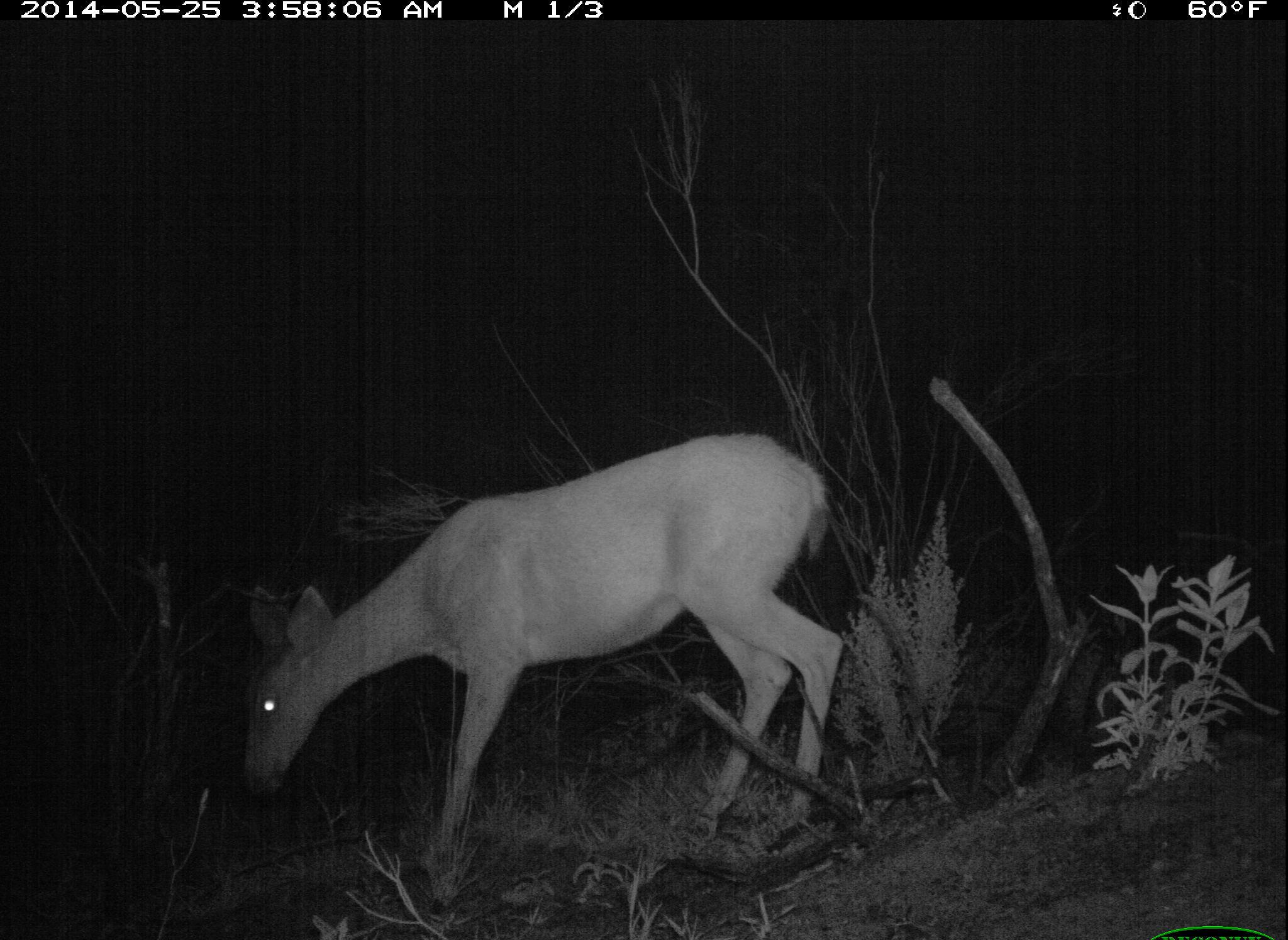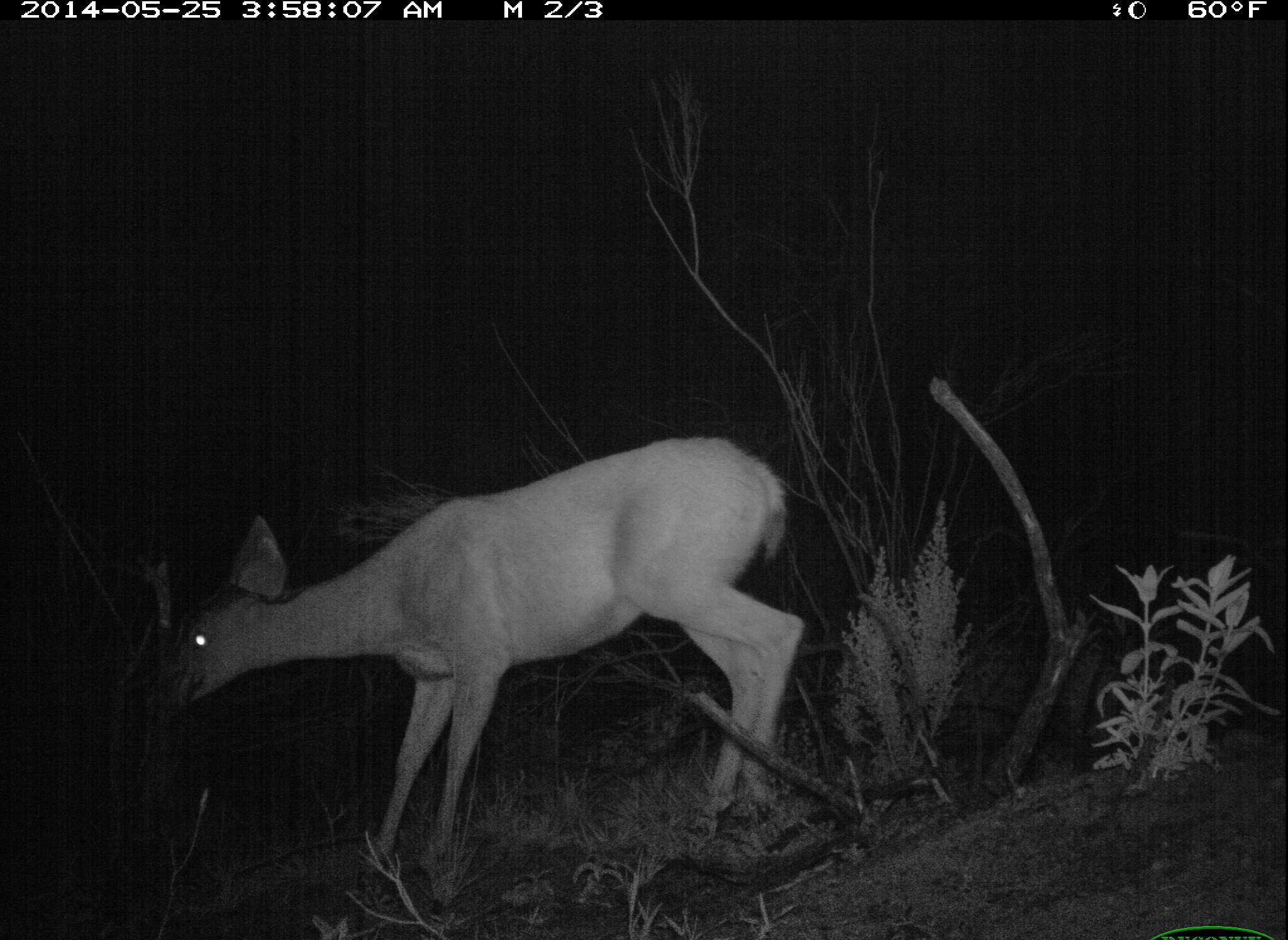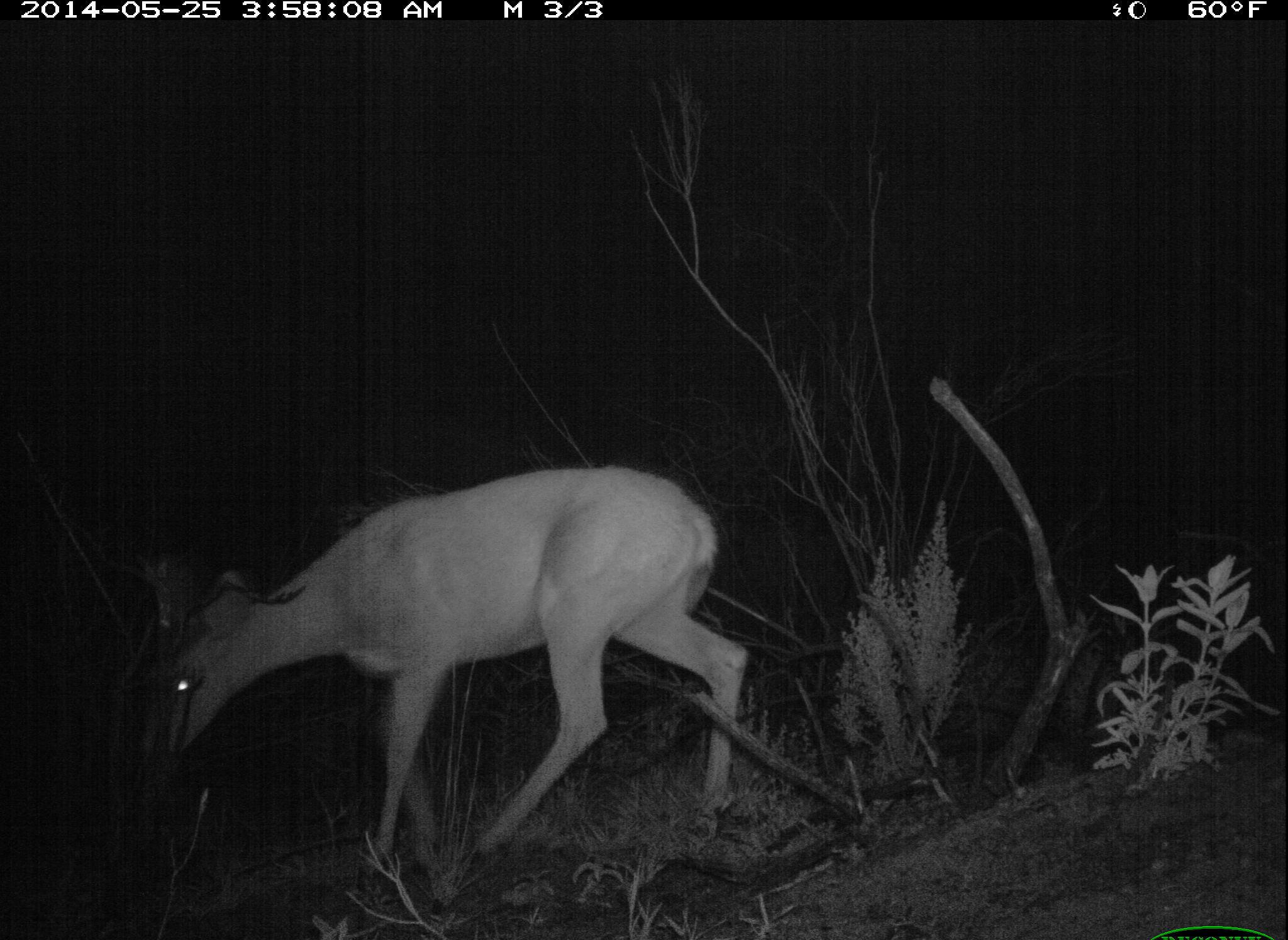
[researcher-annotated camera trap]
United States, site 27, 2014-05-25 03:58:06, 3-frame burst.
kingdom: Animalia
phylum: Chordata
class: Mammalia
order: Artiodactyla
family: Cervidae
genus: Odocoileus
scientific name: Odocoileus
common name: deer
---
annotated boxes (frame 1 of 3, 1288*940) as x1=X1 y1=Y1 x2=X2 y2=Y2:
deer: x1=241 y1=435 x2=848 y2=872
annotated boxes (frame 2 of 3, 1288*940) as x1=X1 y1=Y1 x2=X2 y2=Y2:
deer: x1=162 y1=433 x2=809 y2=880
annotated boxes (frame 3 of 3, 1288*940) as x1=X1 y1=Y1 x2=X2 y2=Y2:
deer: x1=138 y1=467 x2=752 y2=875